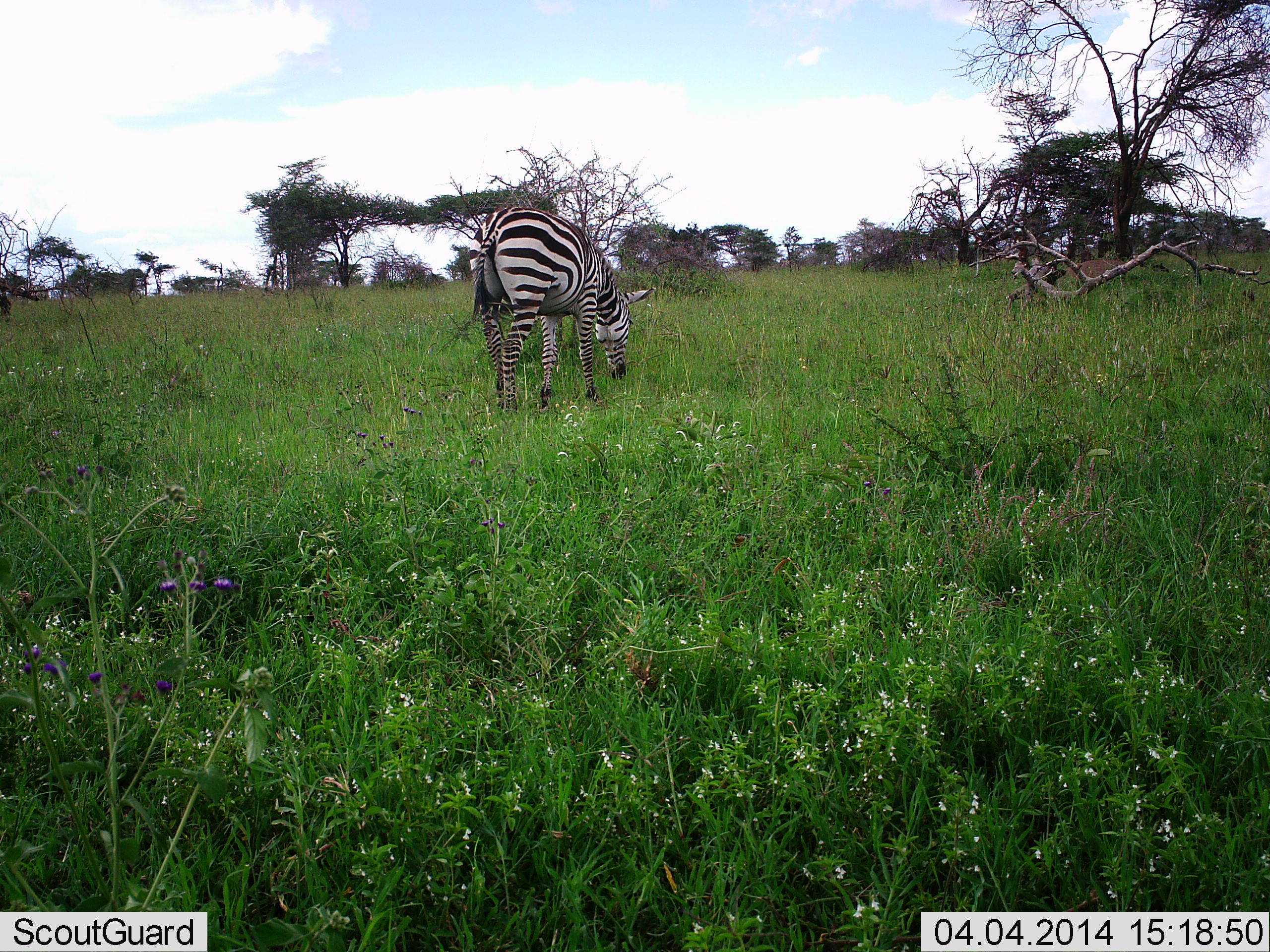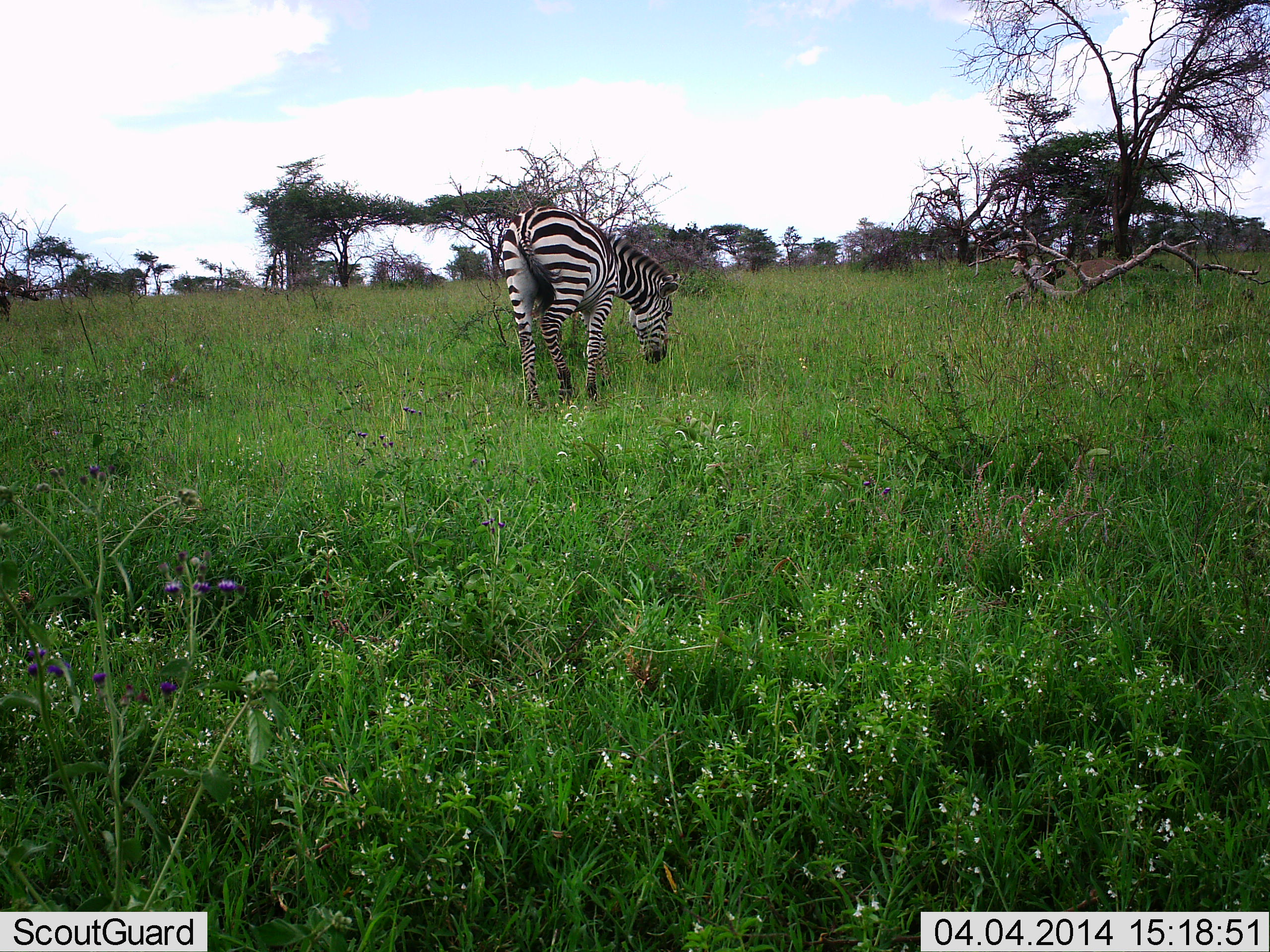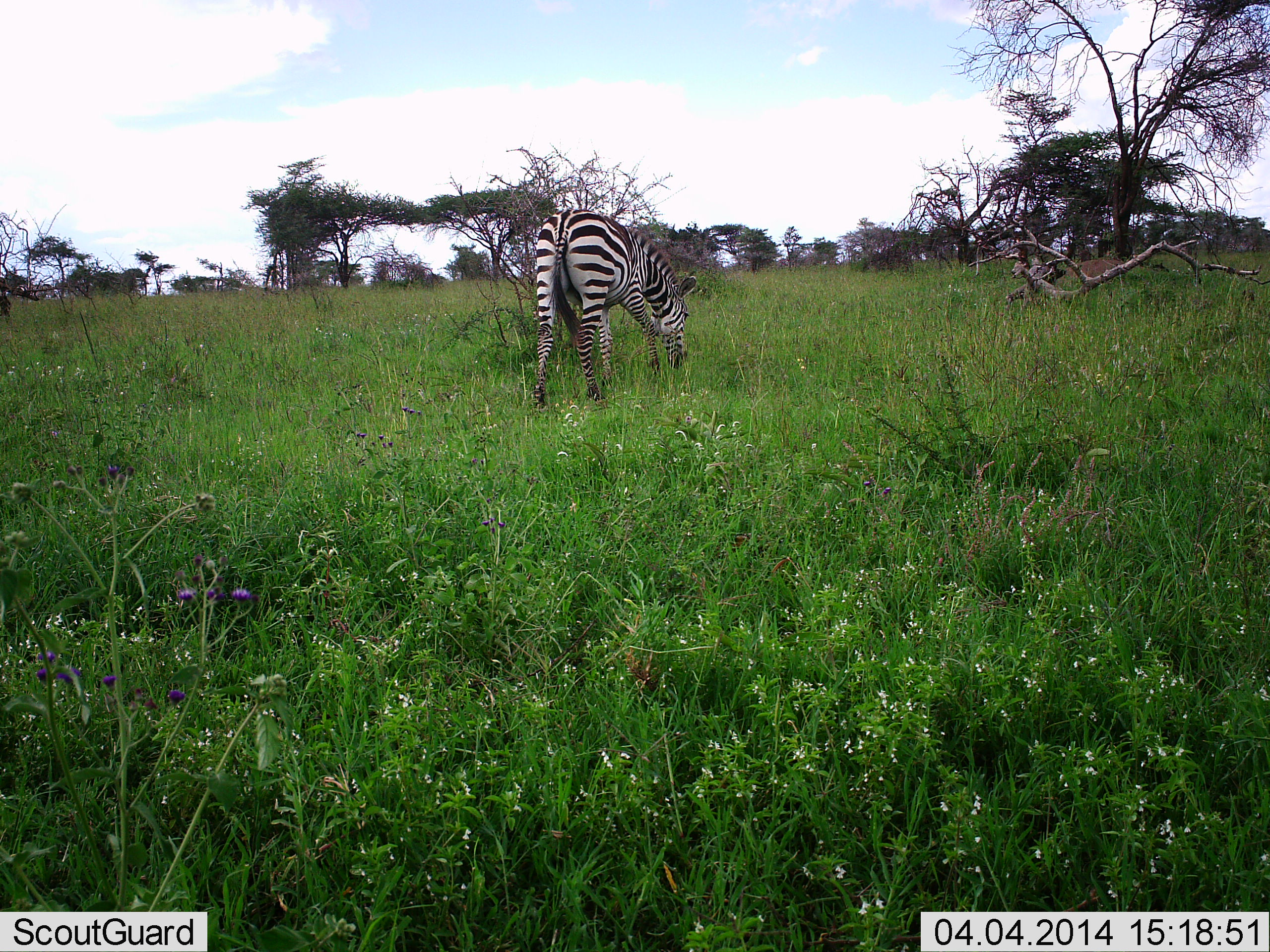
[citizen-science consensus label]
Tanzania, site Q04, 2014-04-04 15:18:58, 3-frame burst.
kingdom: Animalia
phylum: Chordata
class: Mammalia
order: Perissodactyla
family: Equidae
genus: Equus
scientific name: Equus quagga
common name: plains zebra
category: zebra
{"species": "zebra (plains zebra) (Equus quagga)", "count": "1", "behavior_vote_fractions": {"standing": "19%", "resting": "0%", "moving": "46%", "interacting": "0%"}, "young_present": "0%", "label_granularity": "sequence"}